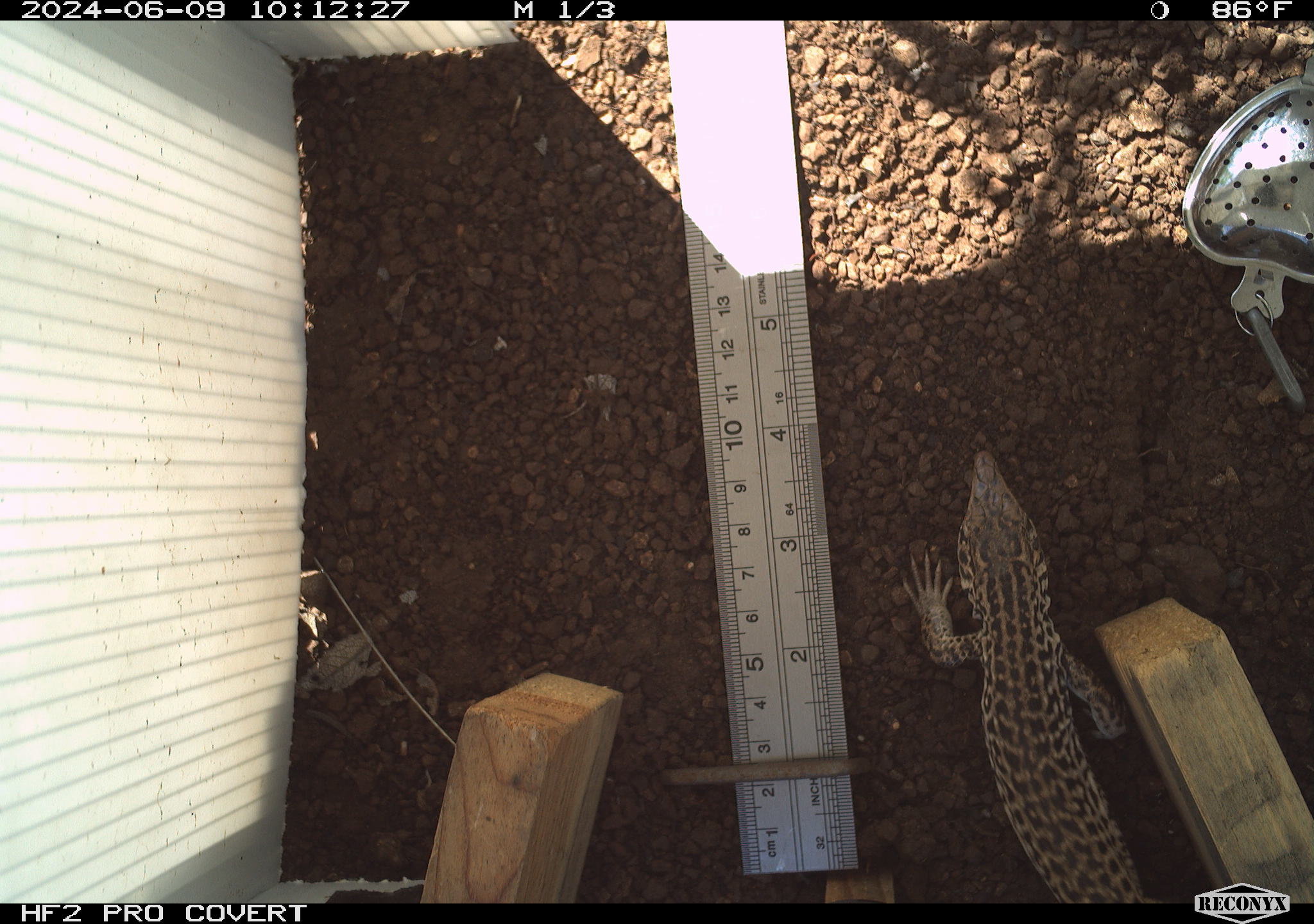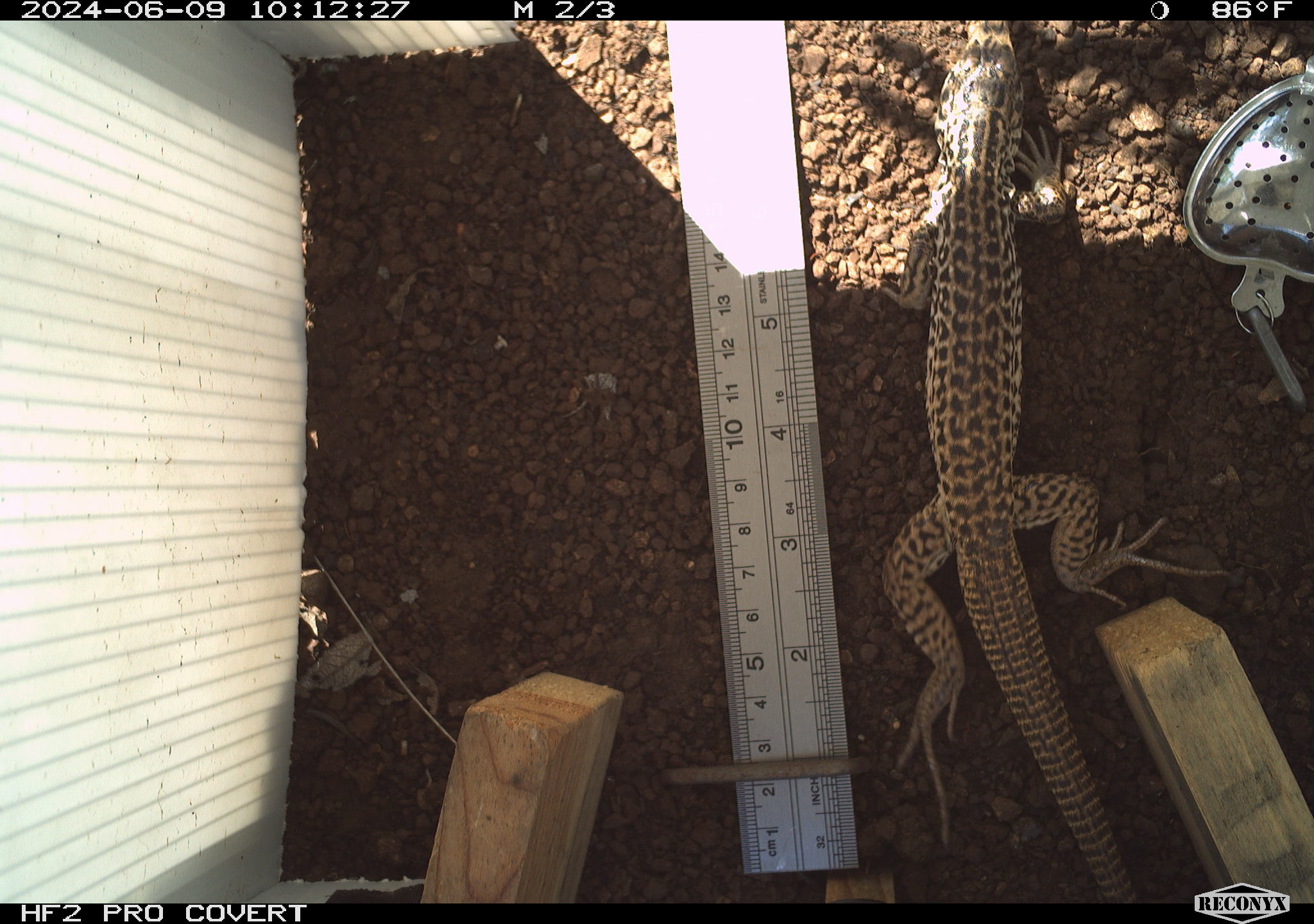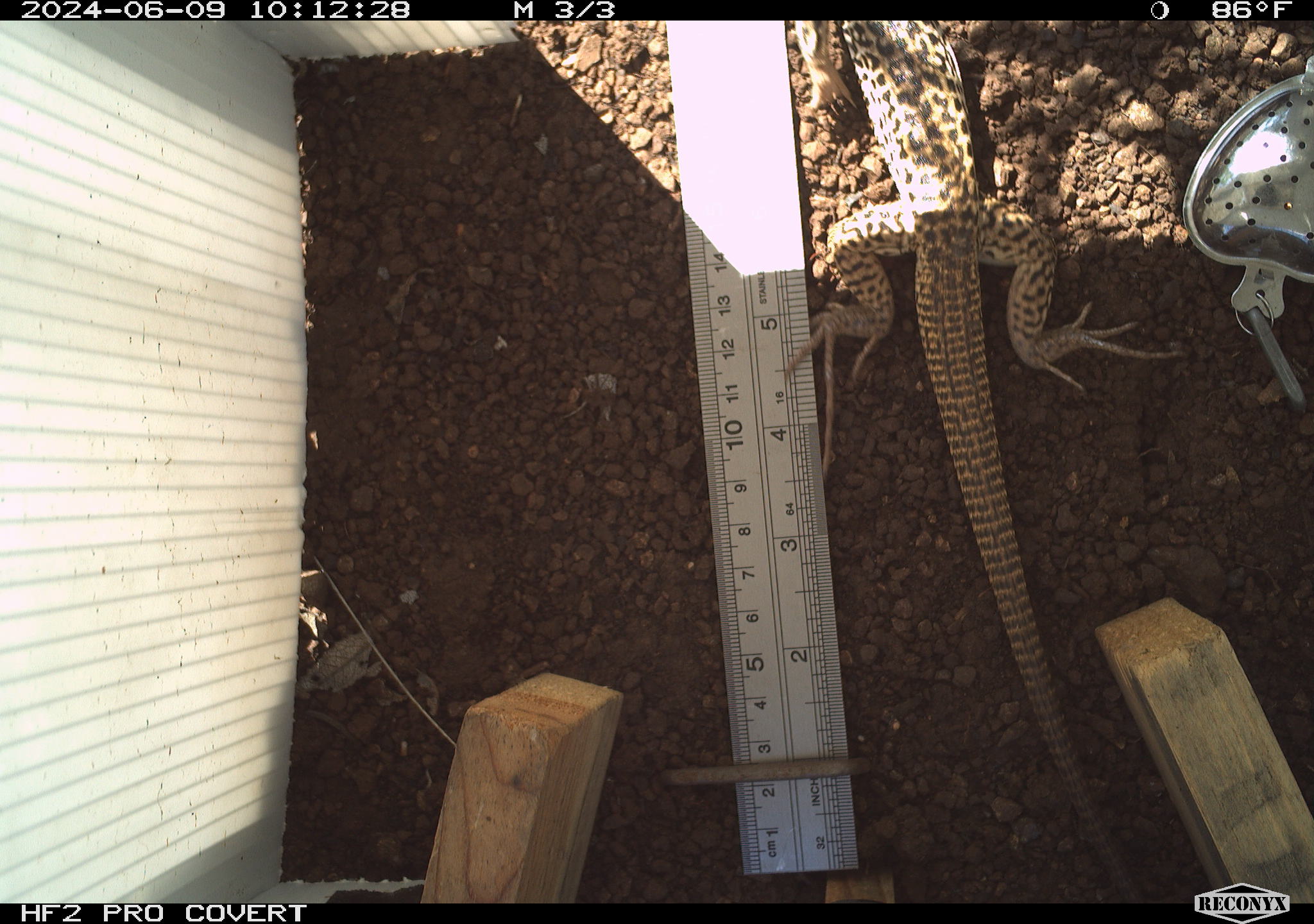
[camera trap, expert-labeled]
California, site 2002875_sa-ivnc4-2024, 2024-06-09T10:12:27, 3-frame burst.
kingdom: Animalia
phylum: Chordata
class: Reptilia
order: Squamata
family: Teiidae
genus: Aspidoscelis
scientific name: Aspidoscelis tigris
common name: western whiptail